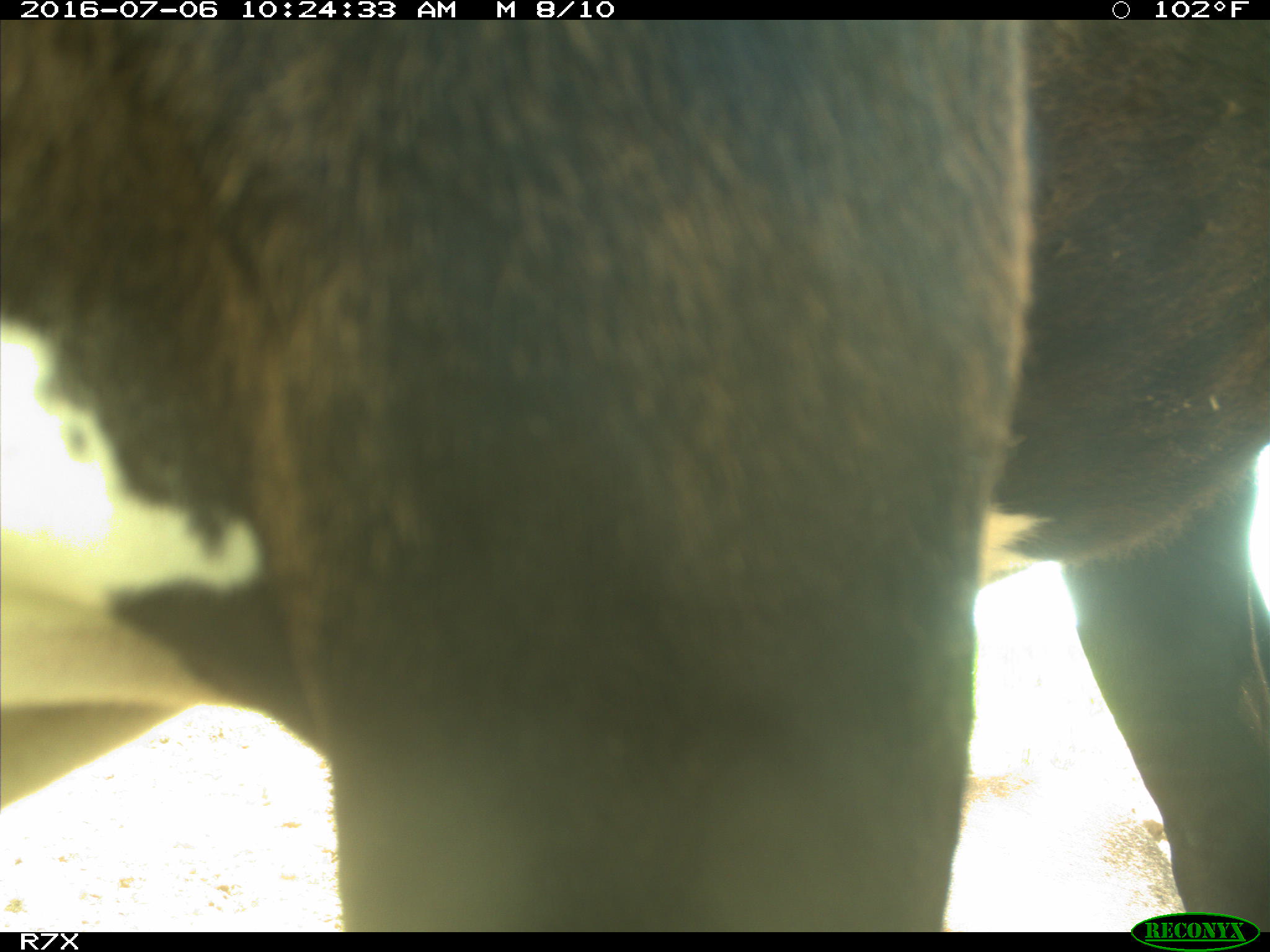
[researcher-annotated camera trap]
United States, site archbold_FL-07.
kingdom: Animalia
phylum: Chordata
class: Mammalia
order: Artiodactyla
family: Bovidae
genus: Bos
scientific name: Bos taurus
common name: domestic cow